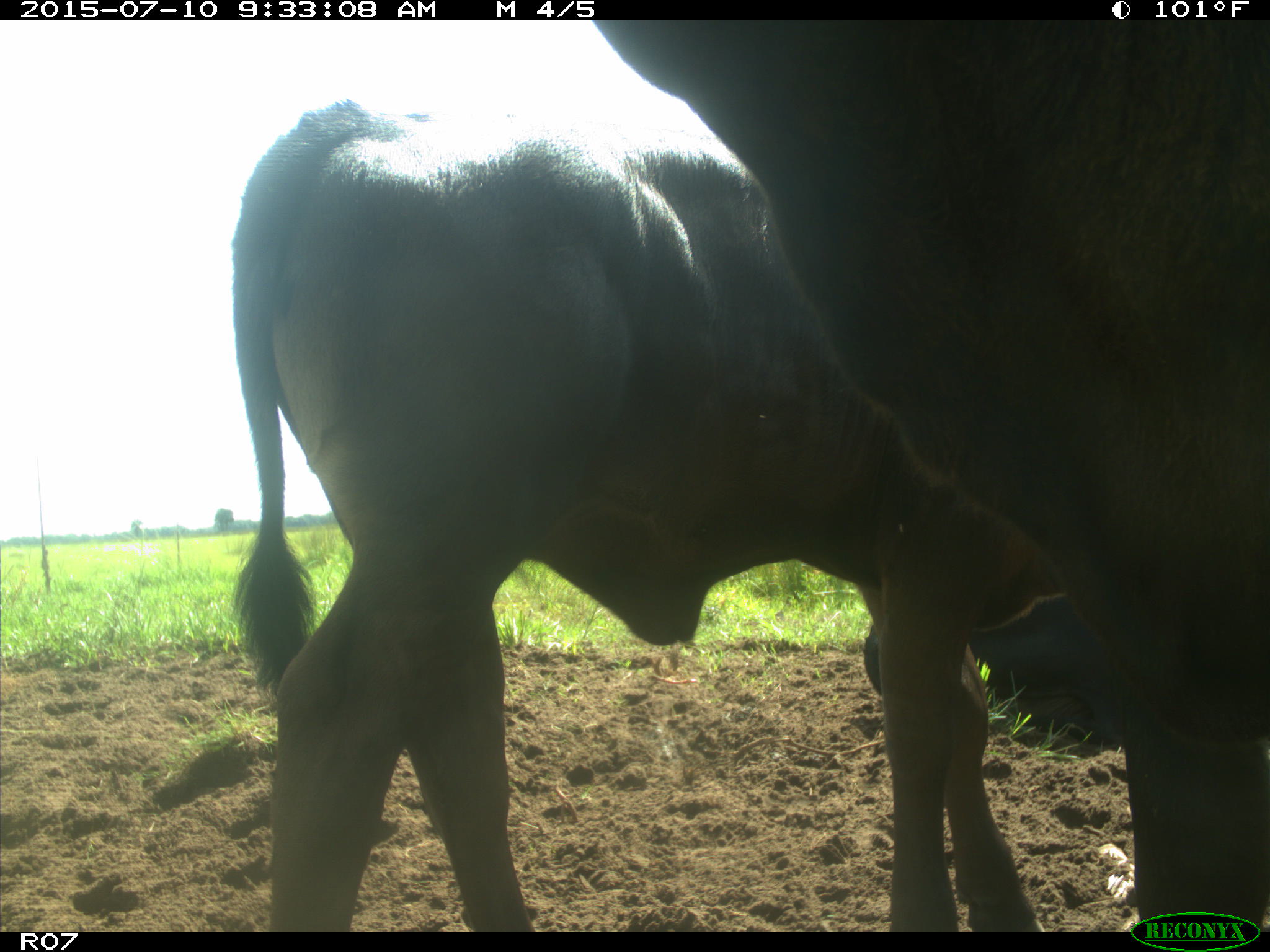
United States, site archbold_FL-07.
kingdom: Animalia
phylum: Chordata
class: Mammalia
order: Artiodactyla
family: Bovidae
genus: Bos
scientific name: Bos taurus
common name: domestic cow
Bos taurus (domestic cow).